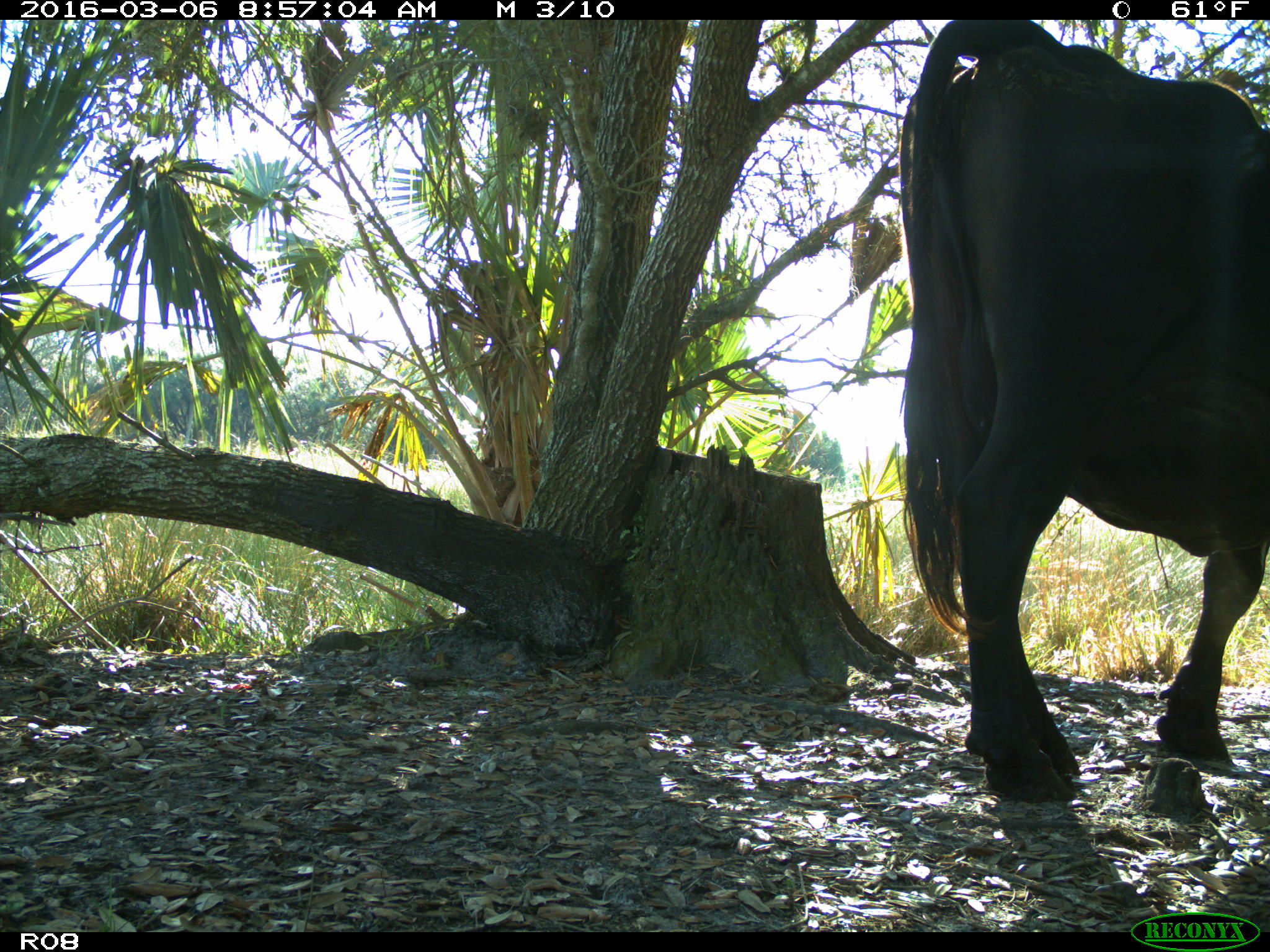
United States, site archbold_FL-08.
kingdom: Animalia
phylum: Chordata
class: Mammalia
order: Artiodactyla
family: Bovidae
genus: Bos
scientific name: Bos taurus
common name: domestic cow